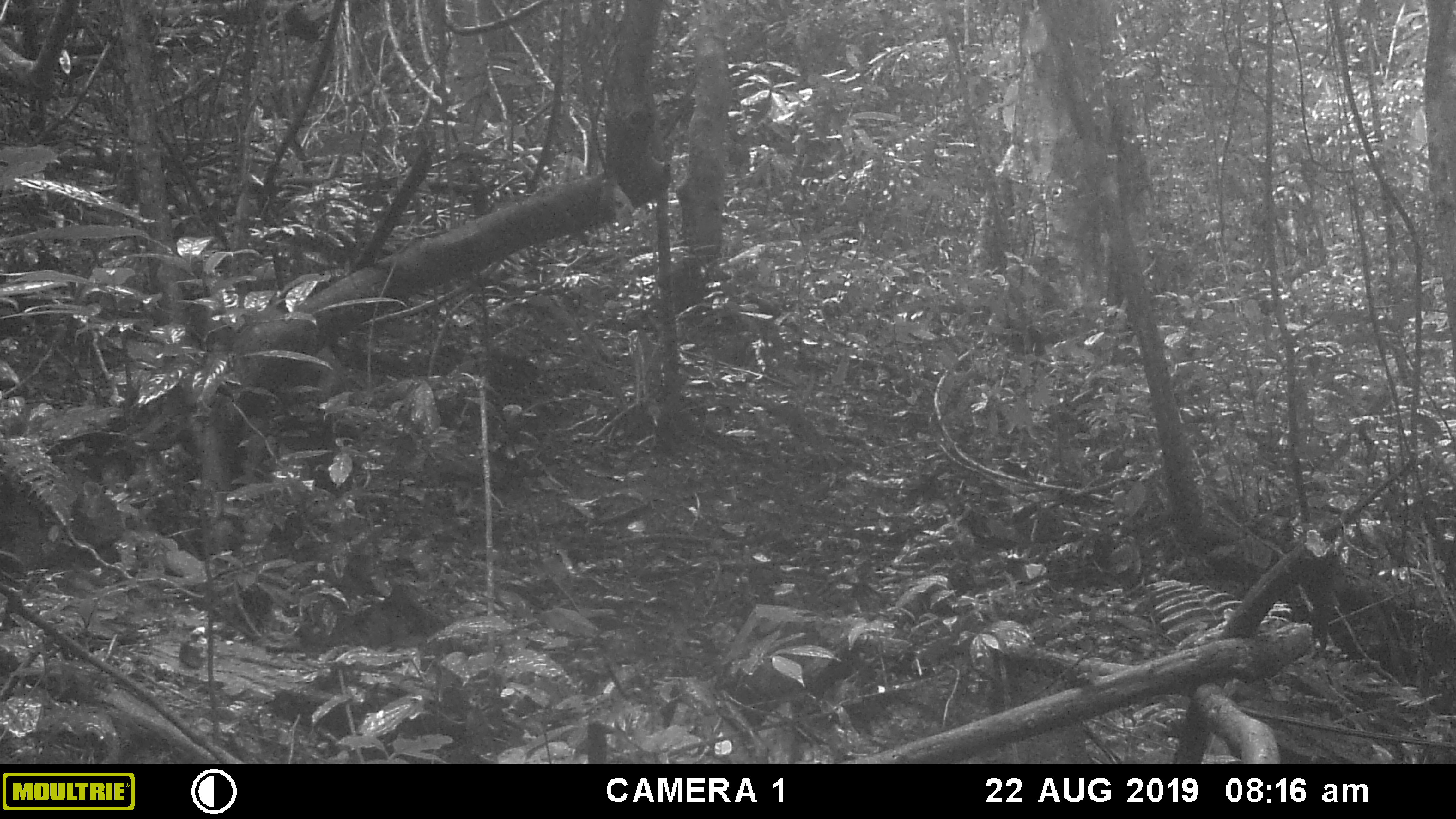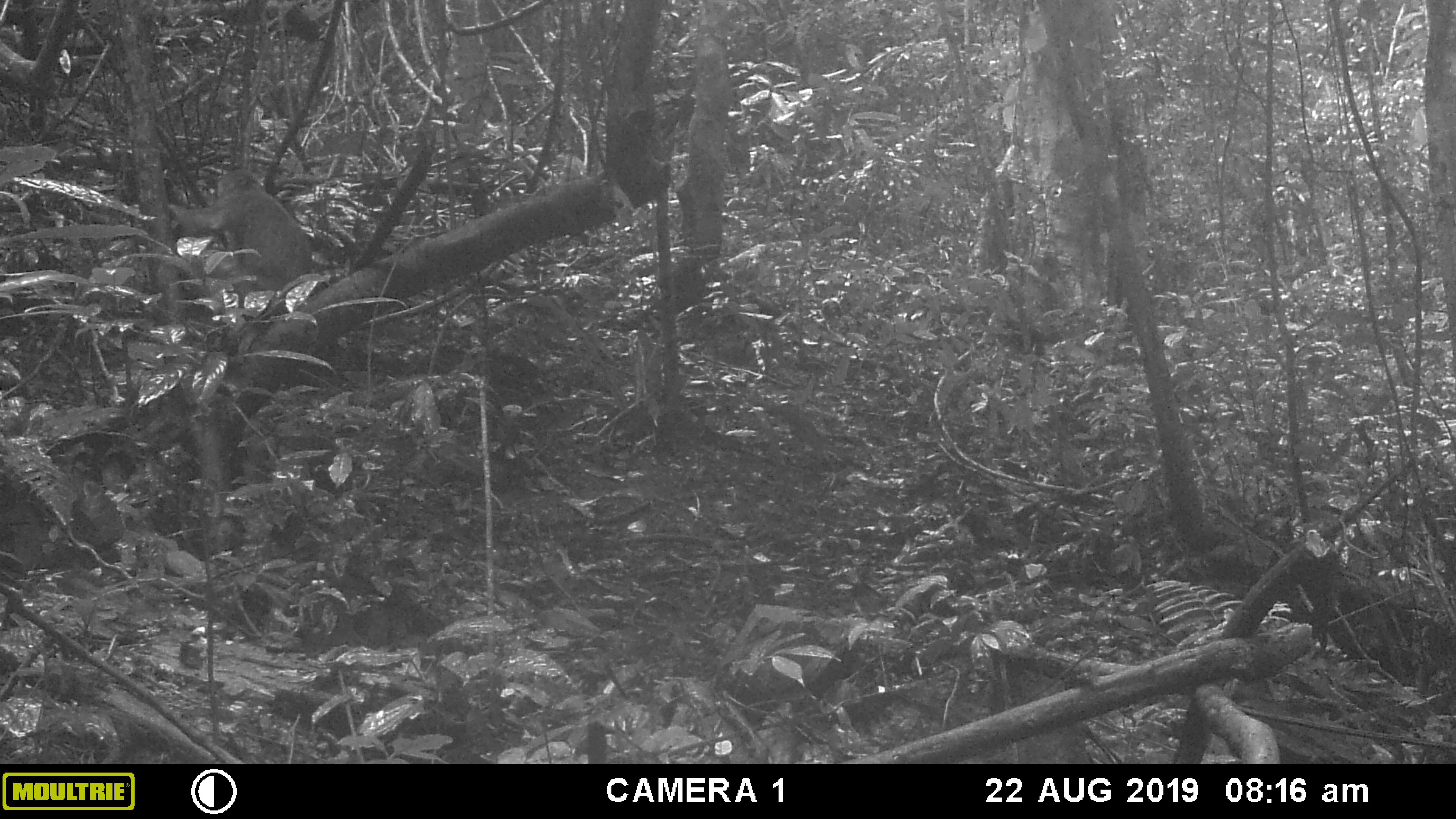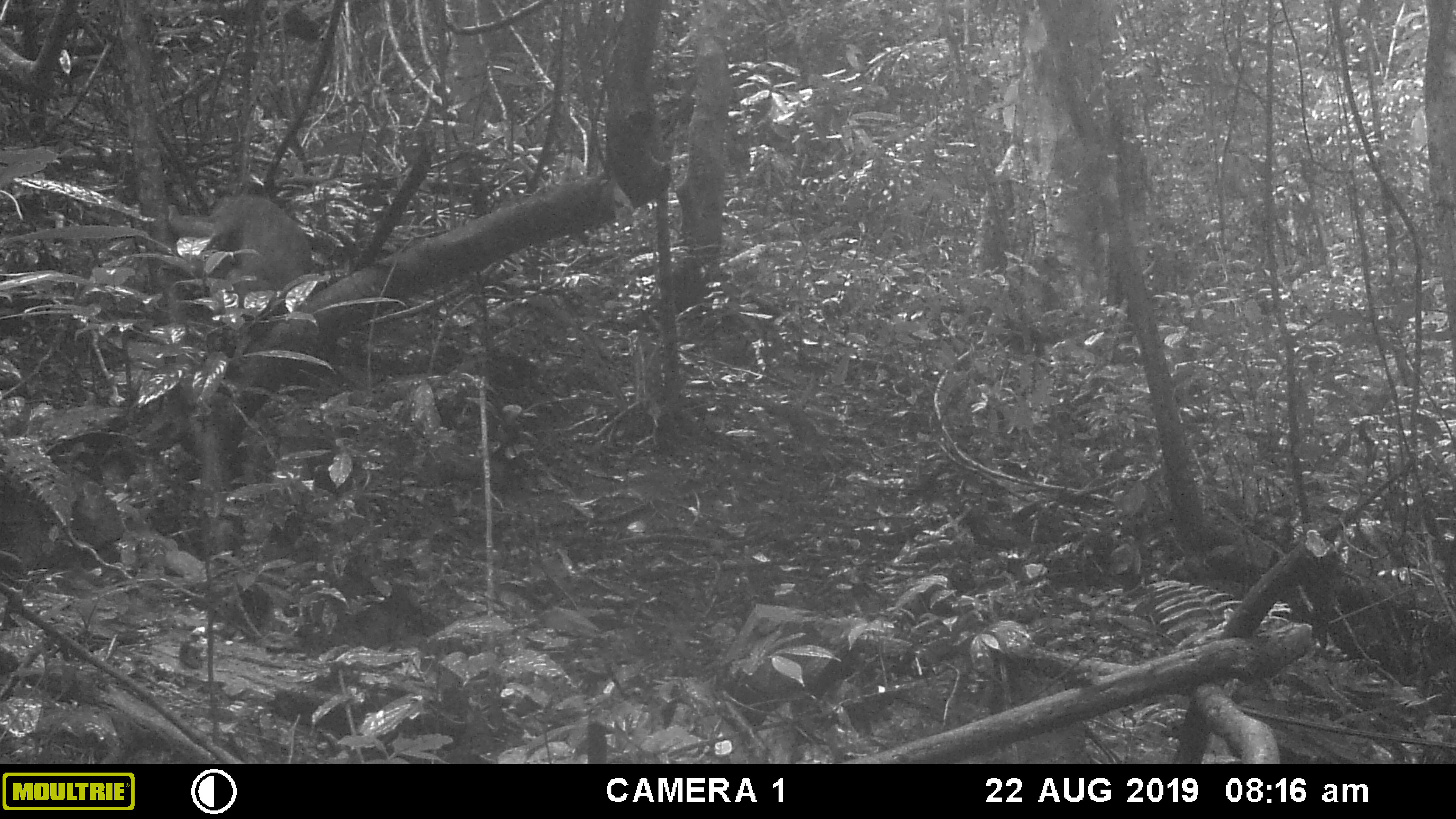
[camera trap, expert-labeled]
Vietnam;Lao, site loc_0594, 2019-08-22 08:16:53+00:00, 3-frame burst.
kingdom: Animalia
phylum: Chordata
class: Mammalia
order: Primates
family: Cercopithecidae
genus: Macaca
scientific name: Macaca arctoides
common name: stump-tailed macaque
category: stump tailed macaque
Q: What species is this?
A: Stump tailed macaque (stump-tailed macaque) (Macaca arctoides).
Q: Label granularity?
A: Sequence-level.